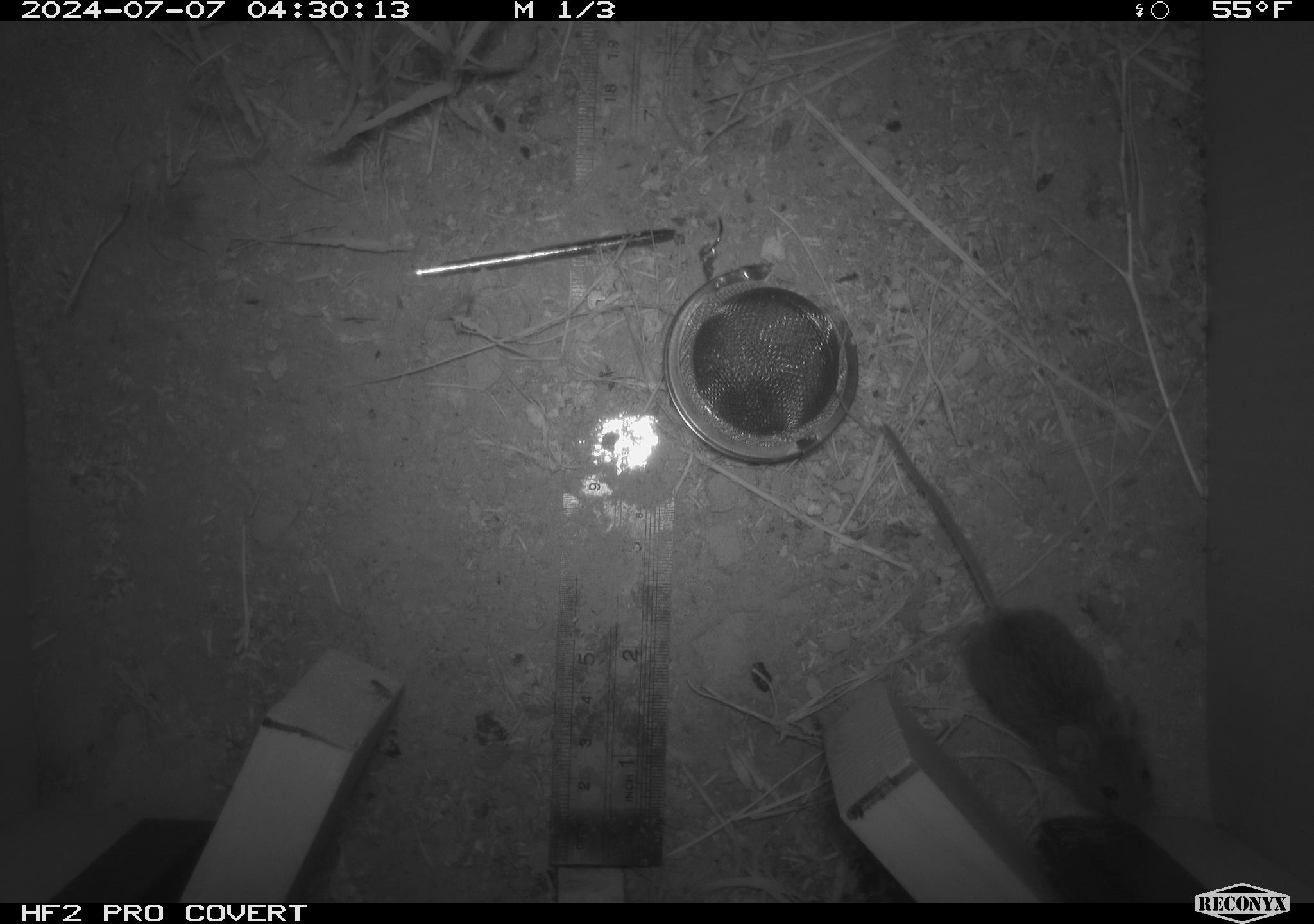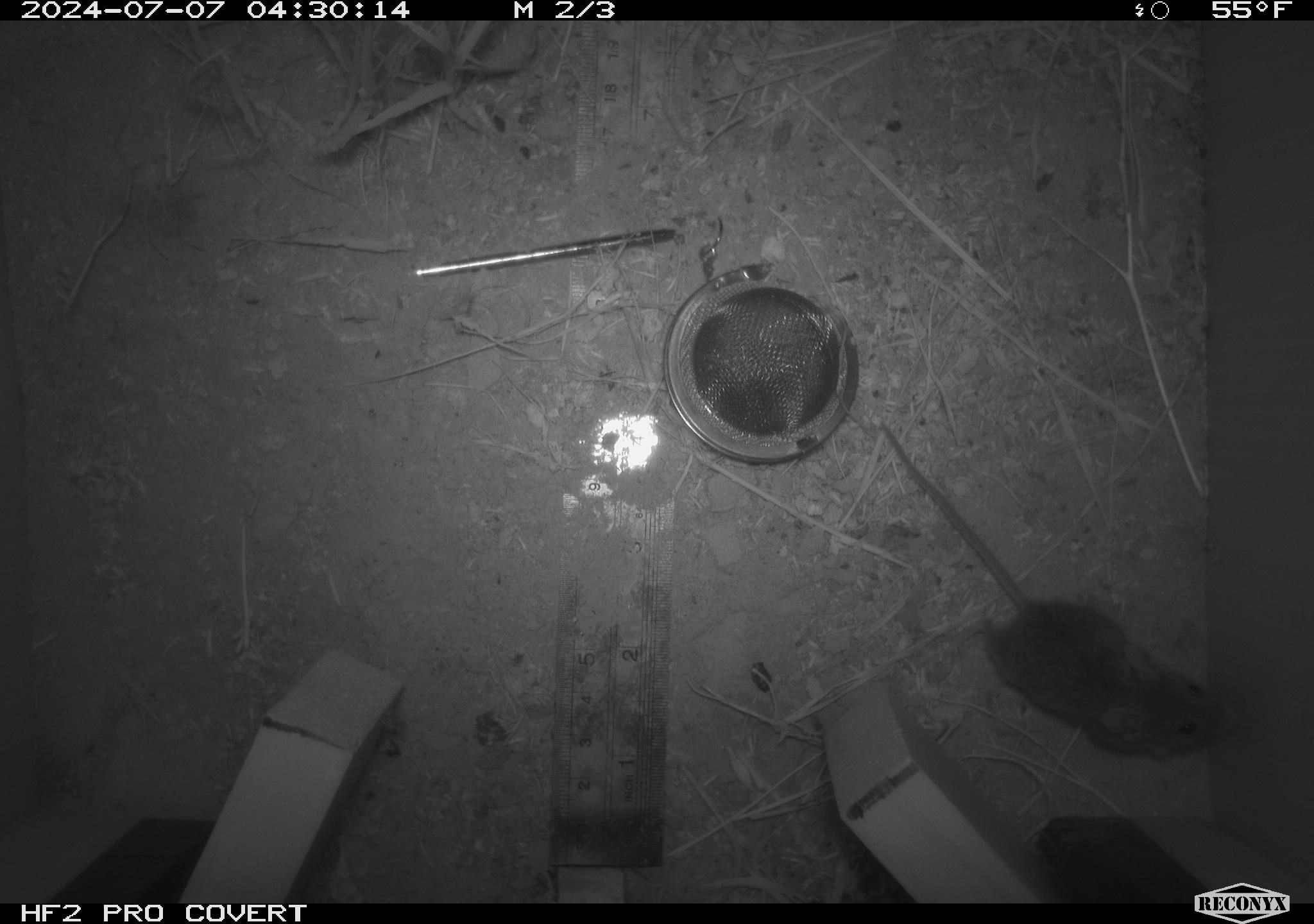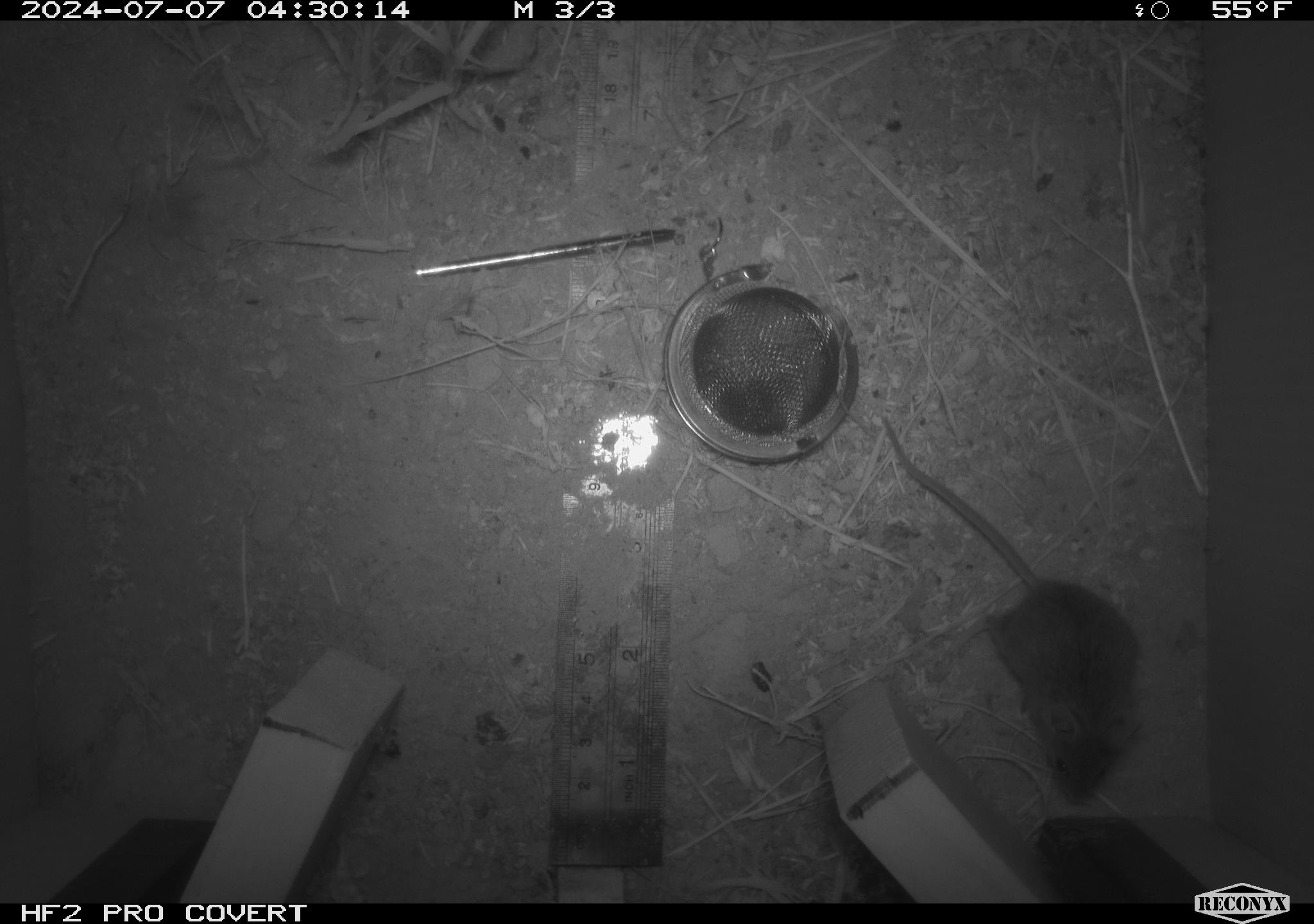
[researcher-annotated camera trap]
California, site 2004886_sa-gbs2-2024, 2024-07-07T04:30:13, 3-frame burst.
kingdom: Animalia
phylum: Chordata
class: Mammalia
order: Rodentia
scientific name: Rodentia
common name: mouse species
Mouse species (Rodentia).